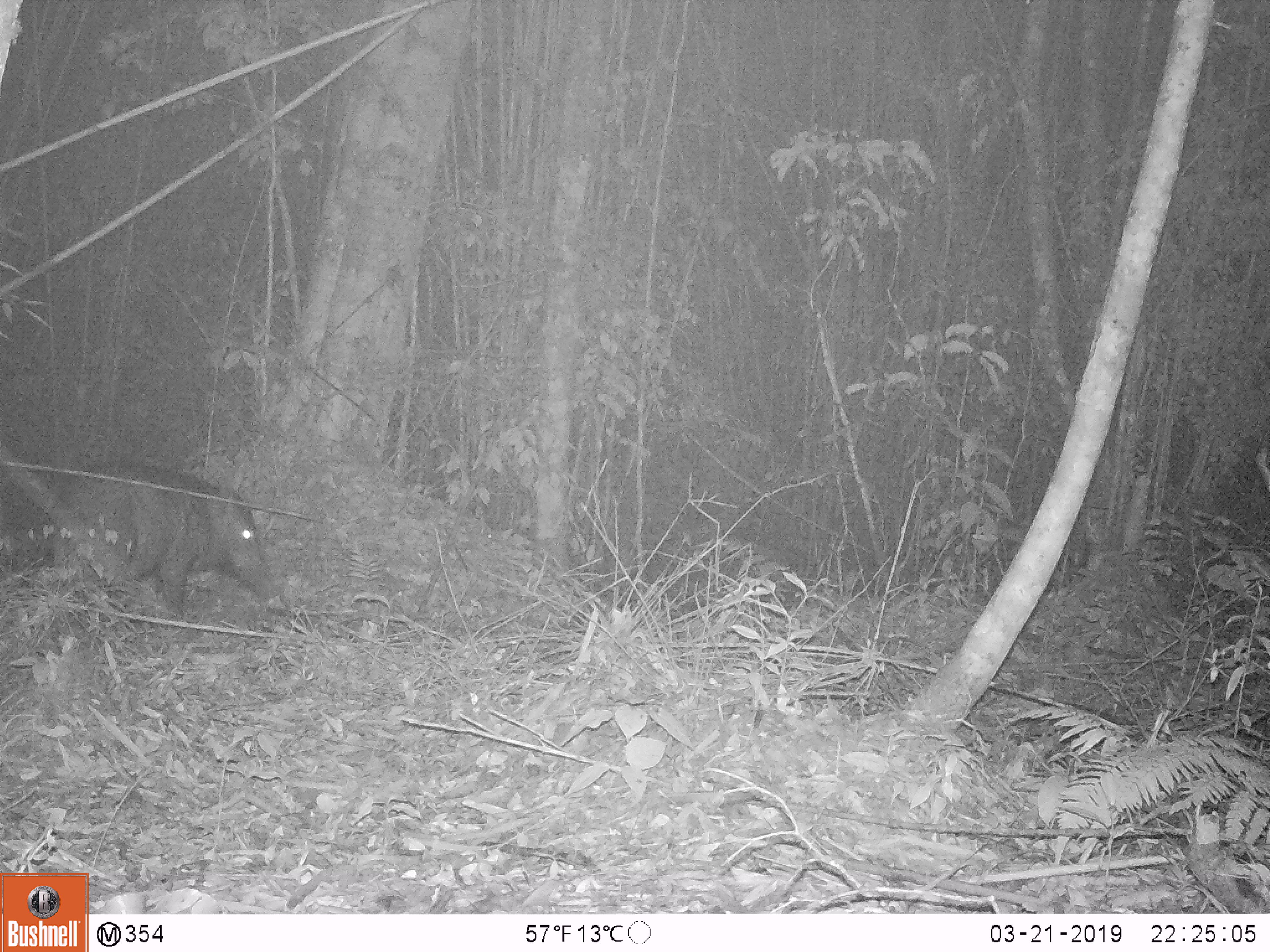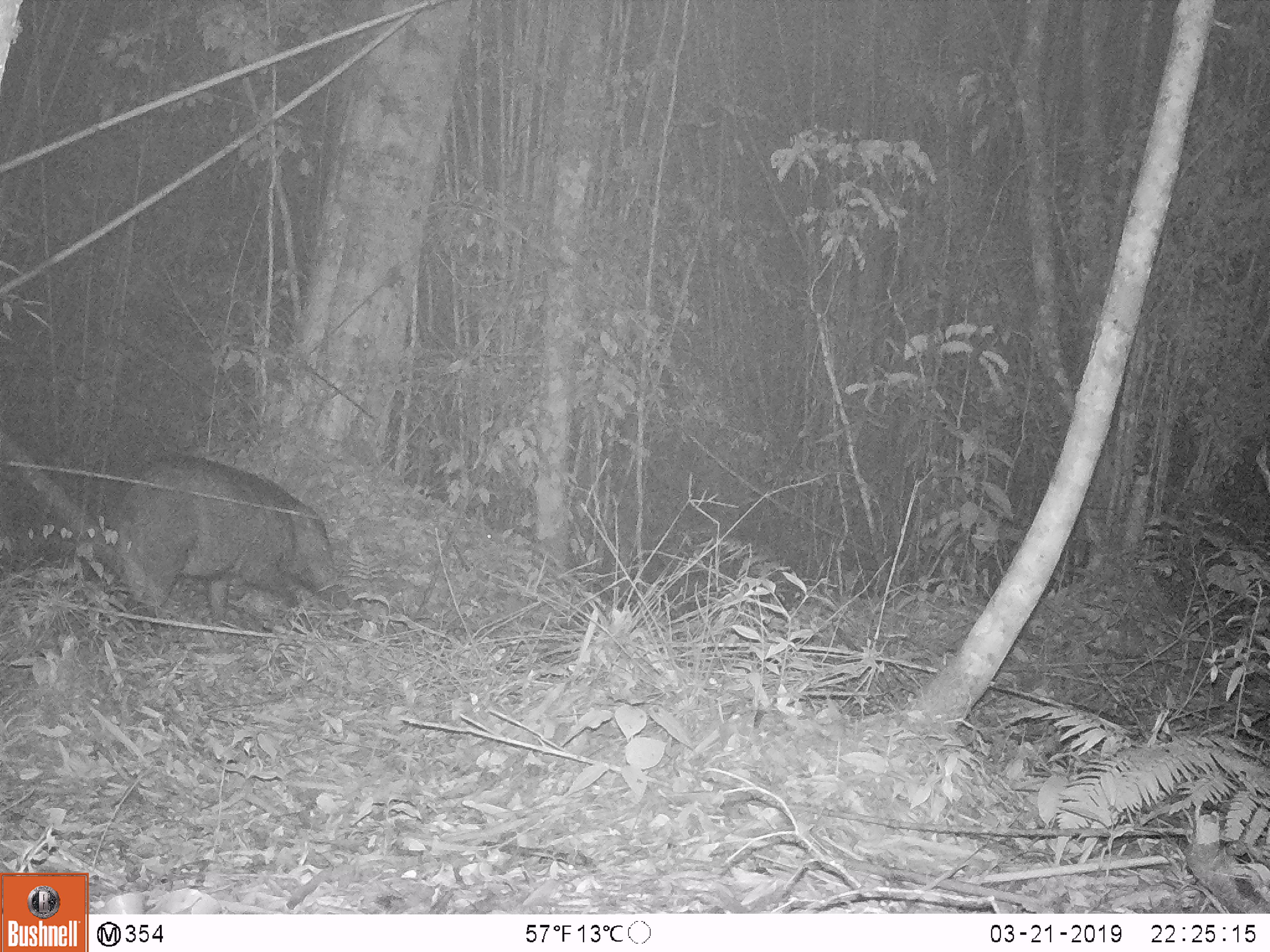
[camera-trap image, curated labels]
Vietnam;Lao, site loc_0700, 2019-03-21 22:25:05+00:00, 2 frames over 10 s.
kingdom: Animalia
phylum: Chordata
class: Mammalia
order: Artiodactyla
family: Suidae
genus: Sus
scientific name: Sus scrofa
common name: eurasian wild pig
Eurasian wild pig (Sus scrofa). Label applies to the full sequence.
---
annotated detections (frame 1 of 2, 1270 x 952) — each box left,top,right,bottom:
eurasian wild pig: 51,463,273,620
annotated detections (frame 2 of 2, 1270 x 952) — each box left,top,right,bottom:
eurasian wild pig: 111,455,348,624